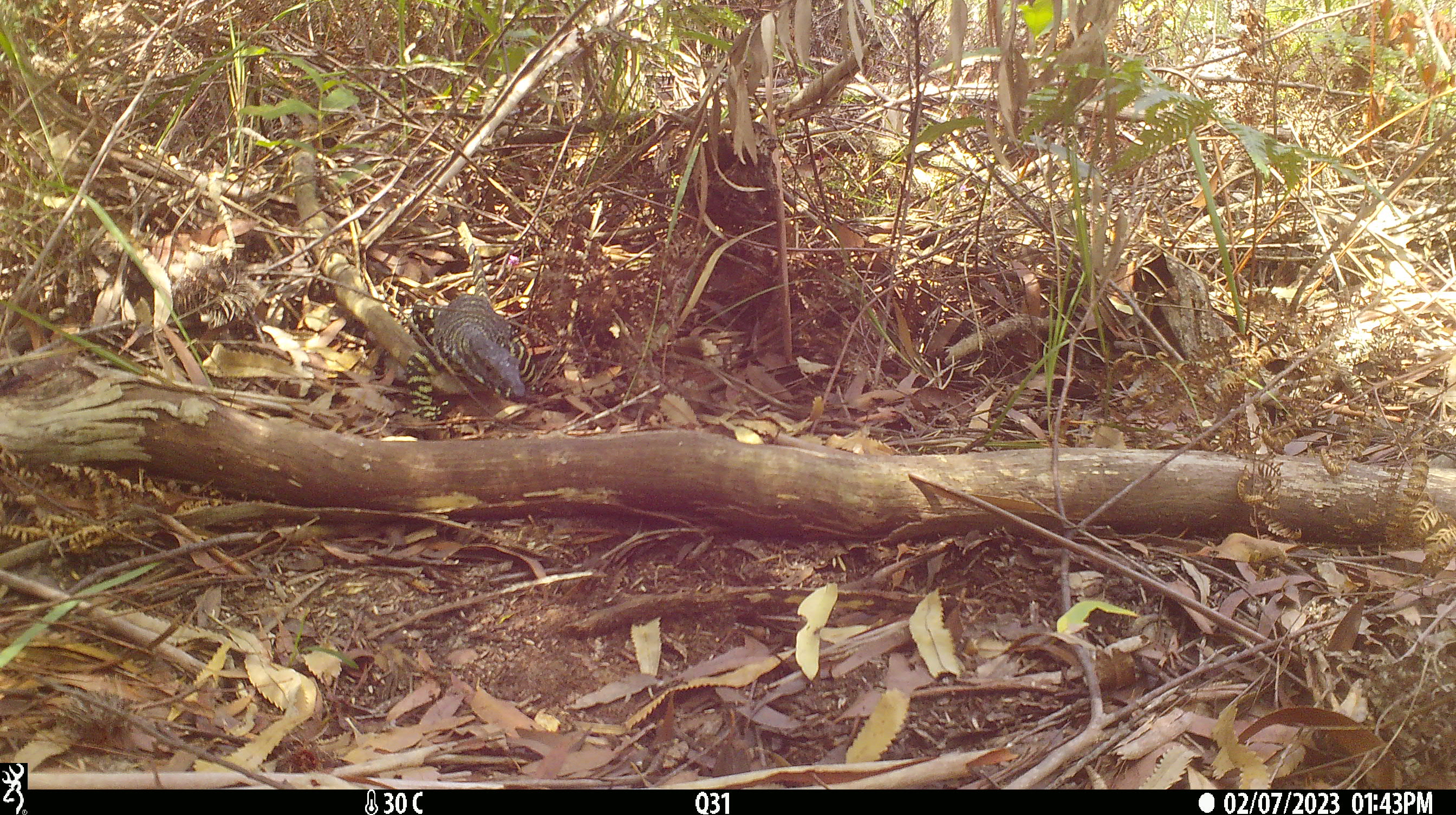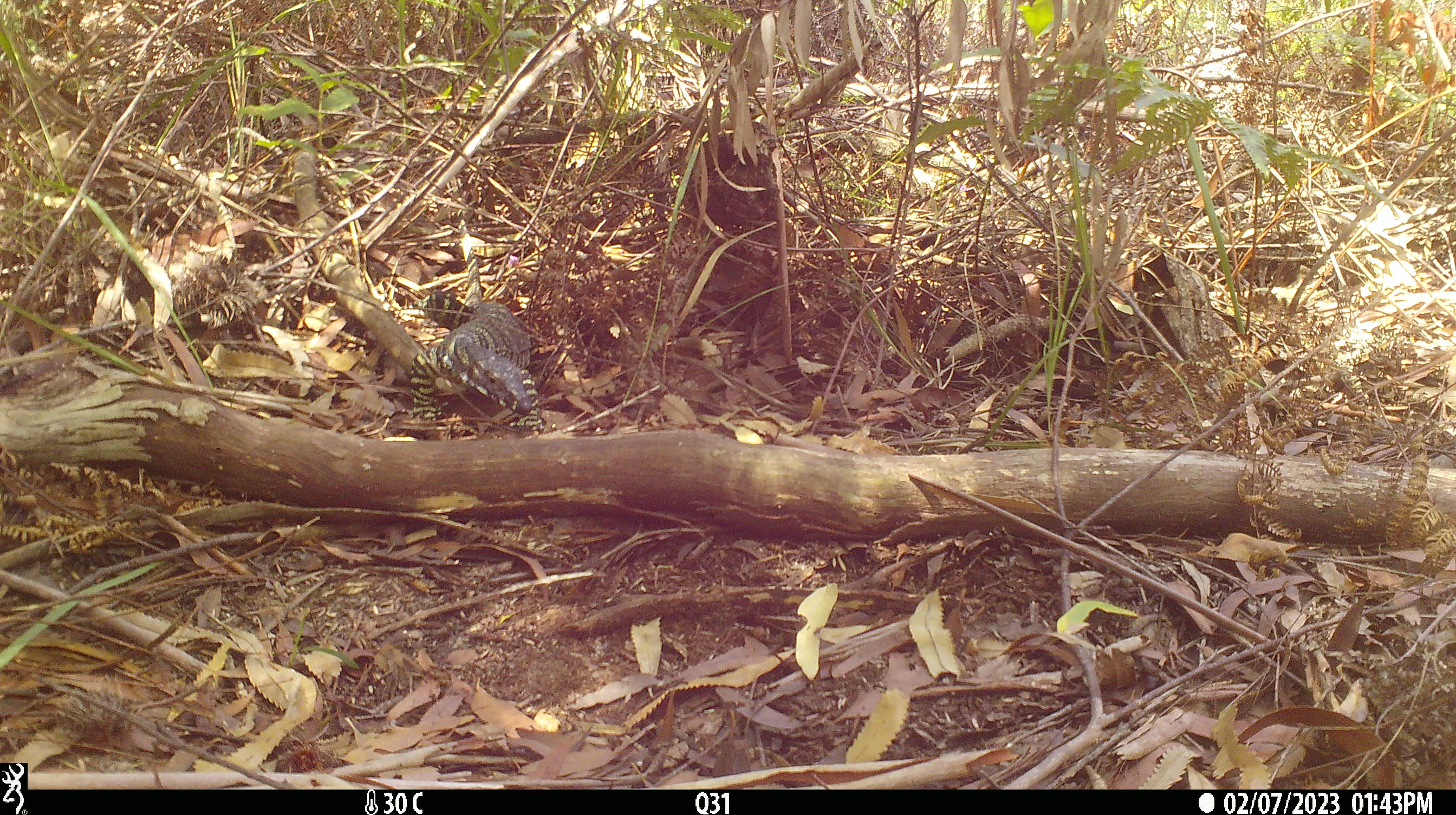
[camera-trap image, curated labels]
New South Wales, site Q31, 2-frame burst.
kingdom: Animalia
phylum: Chordata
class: Reptilia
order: Squamata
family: Varanidae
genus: Varanus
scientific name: Varanus varius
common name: lace monitor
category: goanna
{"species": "goanna (lace monitor) (Varanus varius)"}